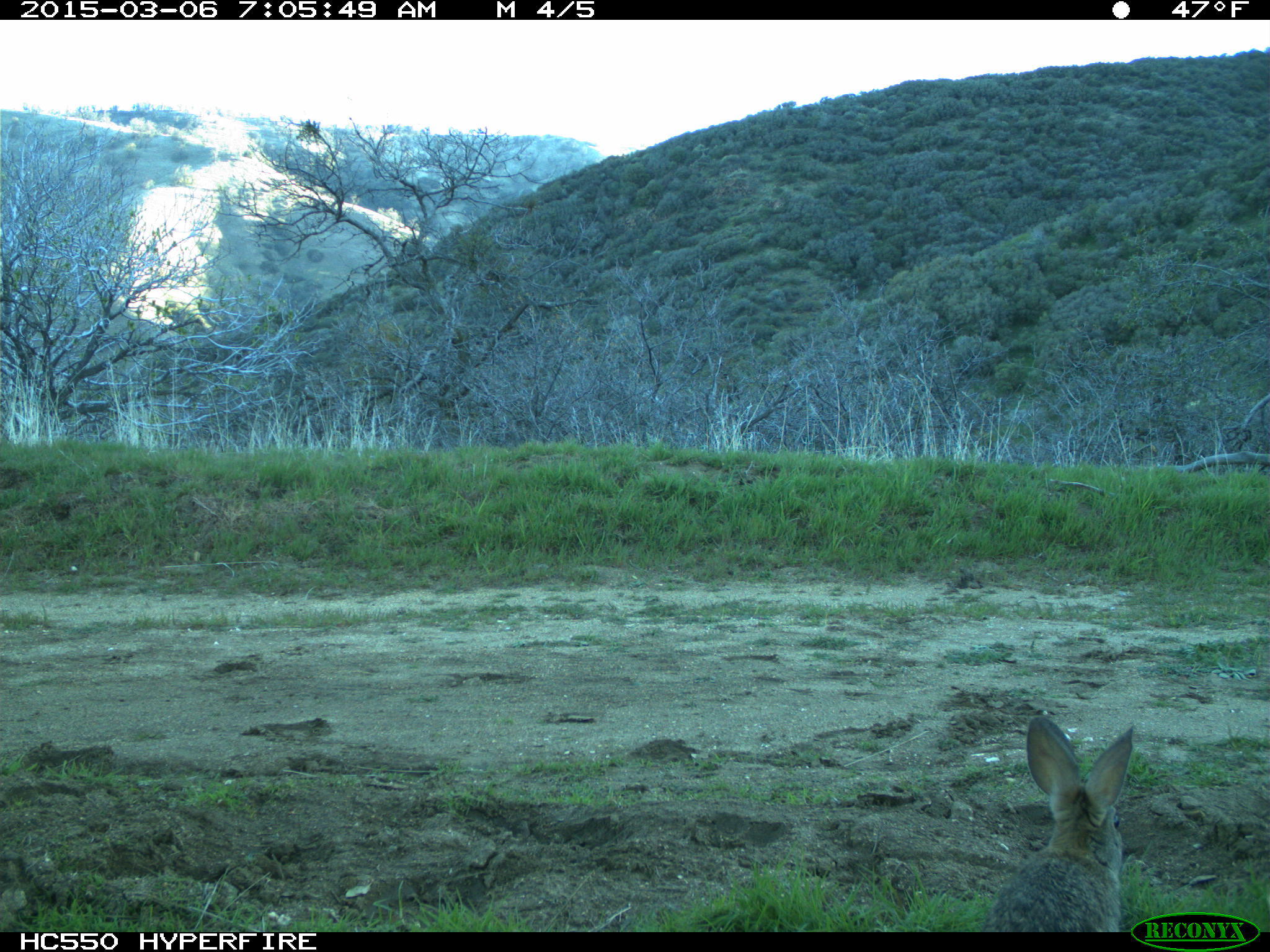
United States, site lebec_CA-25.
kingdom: Animalia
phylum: Chordata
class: Mammalia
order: Lagomorpha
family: Leporidae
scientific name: Leporidae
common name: rabbits and hares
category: unidentified rabbit